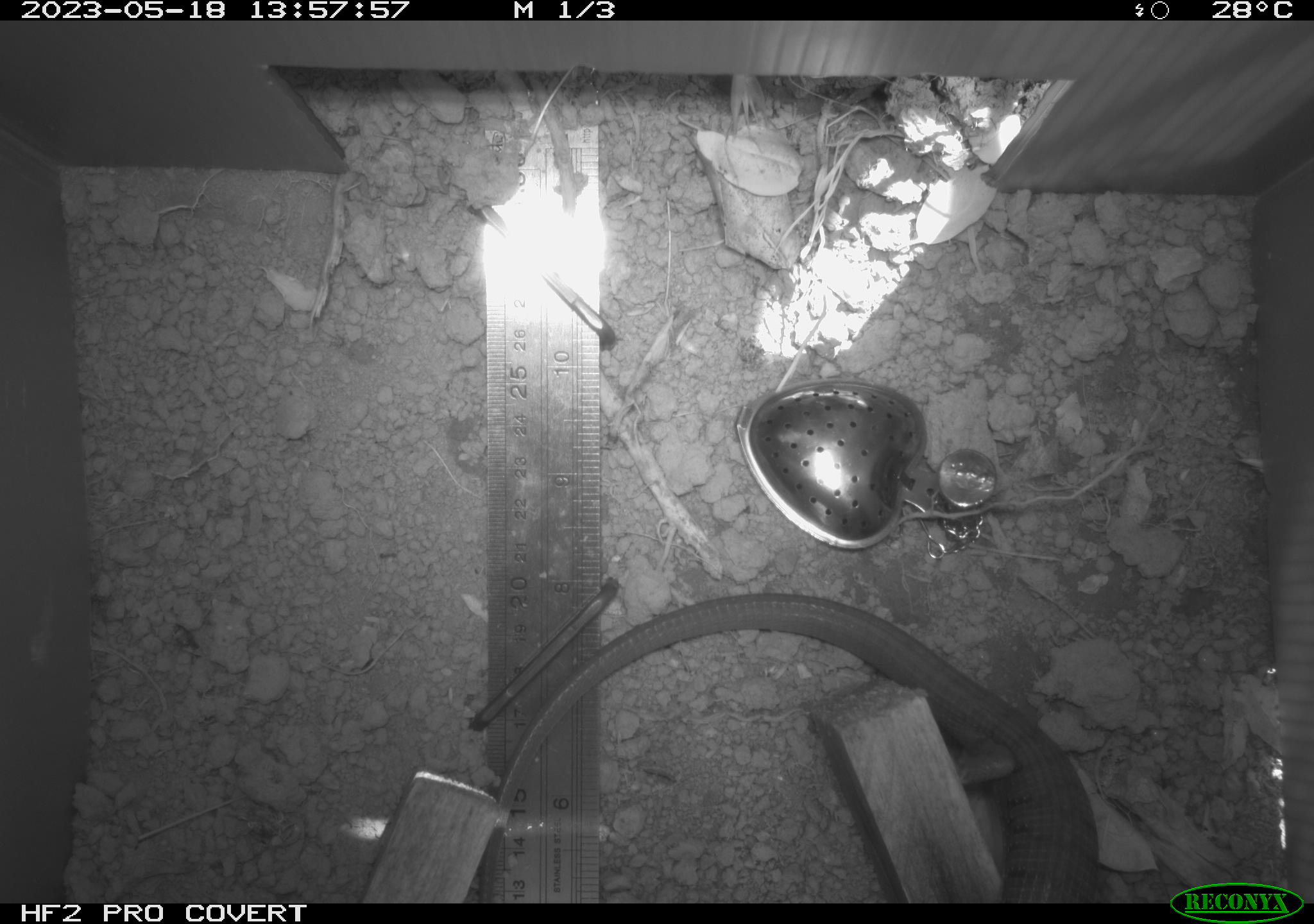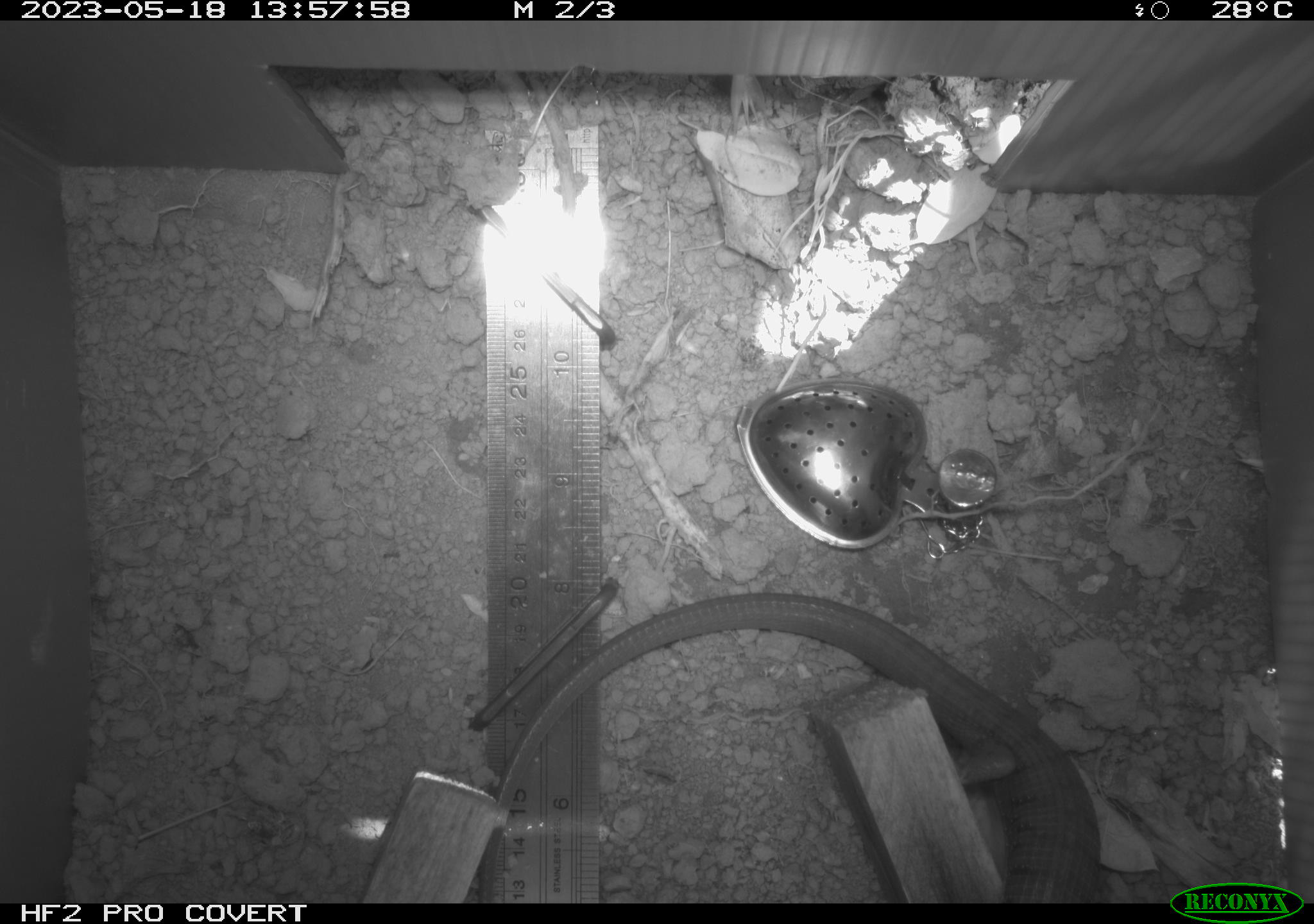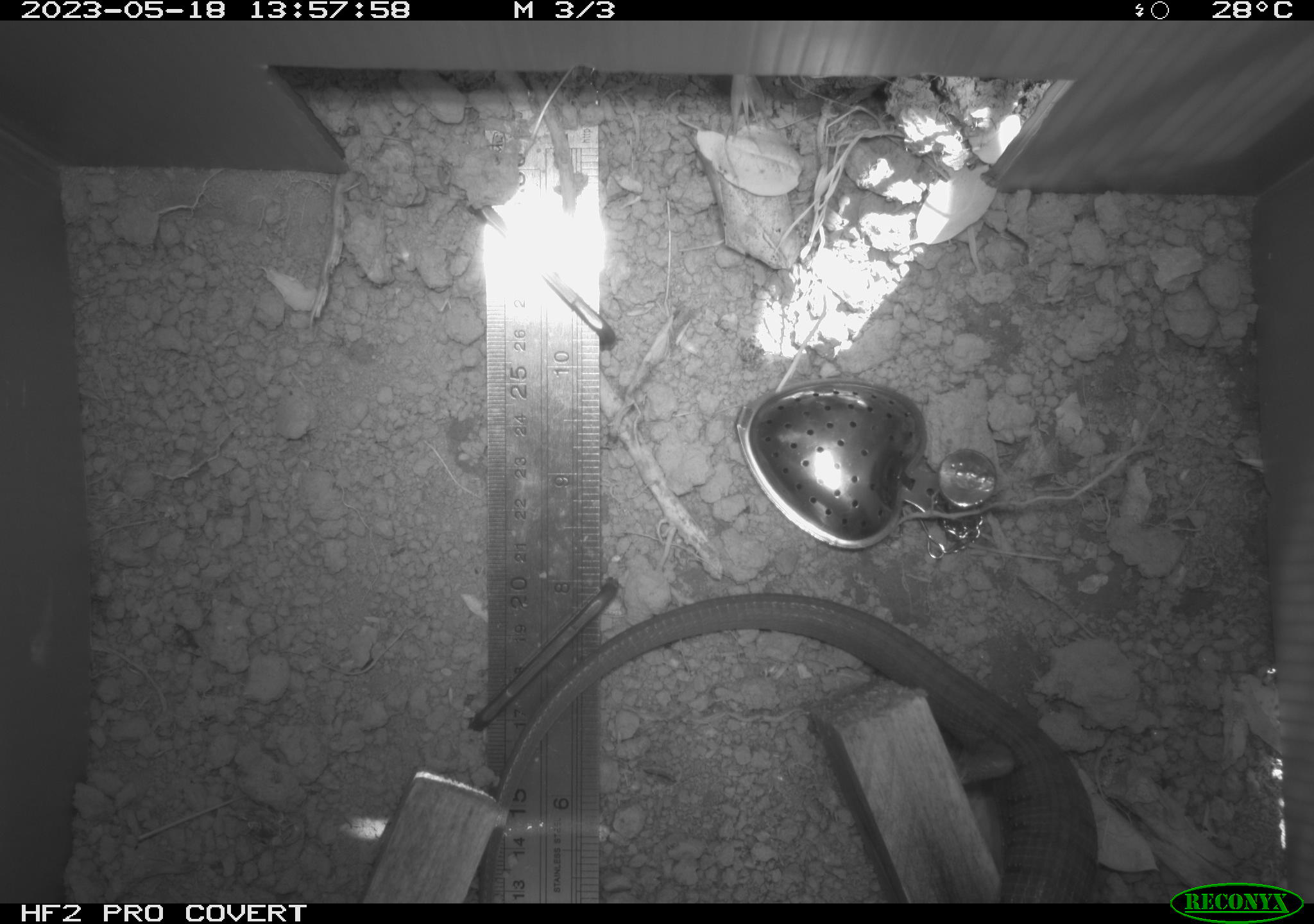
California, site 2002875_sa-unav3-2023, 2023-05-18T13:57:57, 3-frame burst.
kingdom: Animalia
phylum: Chordata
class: Reptilia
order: Squamata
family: Anguidae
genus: Elgaria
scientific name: Elgaria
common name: alligator lizards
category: elgaria species